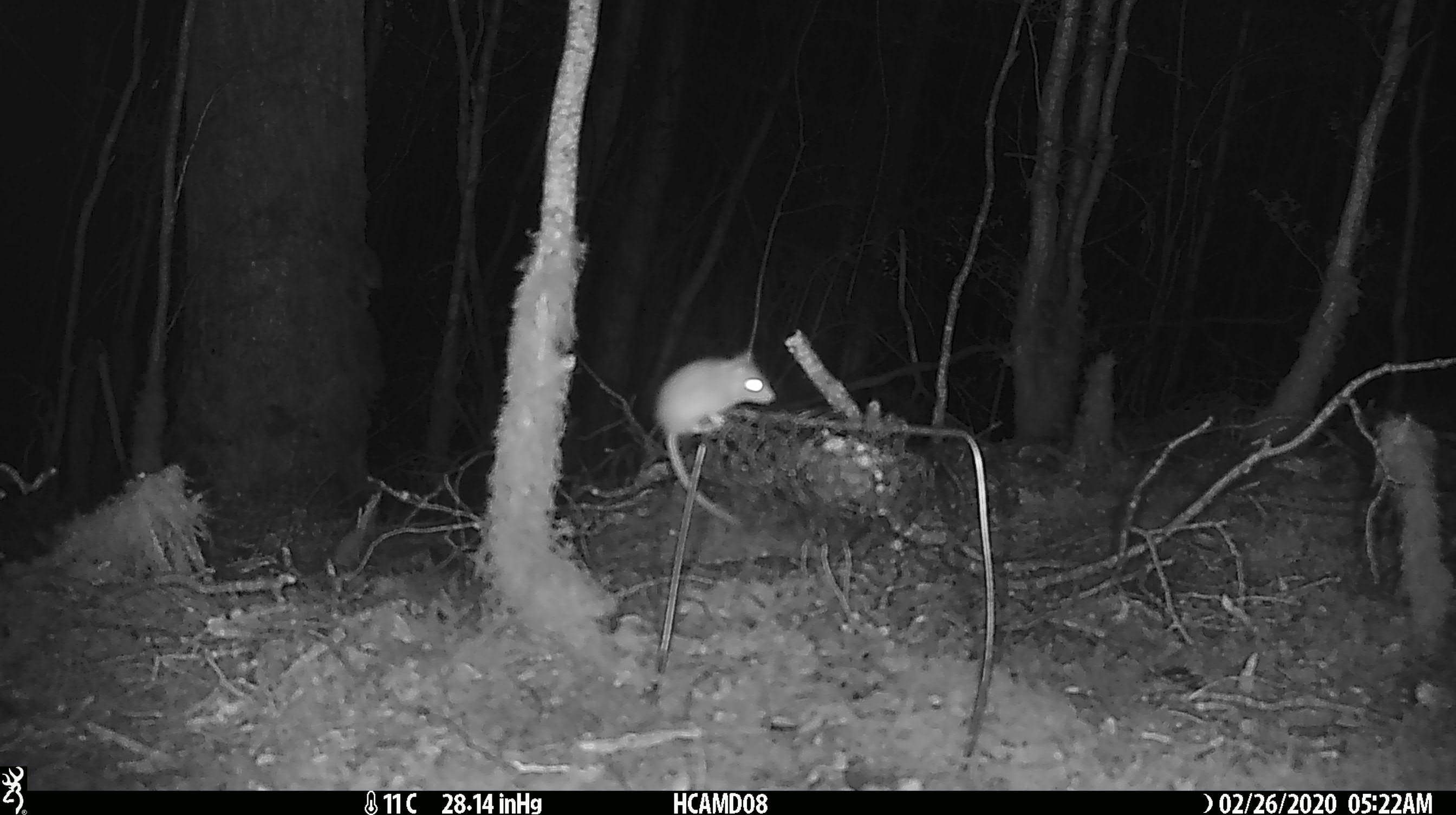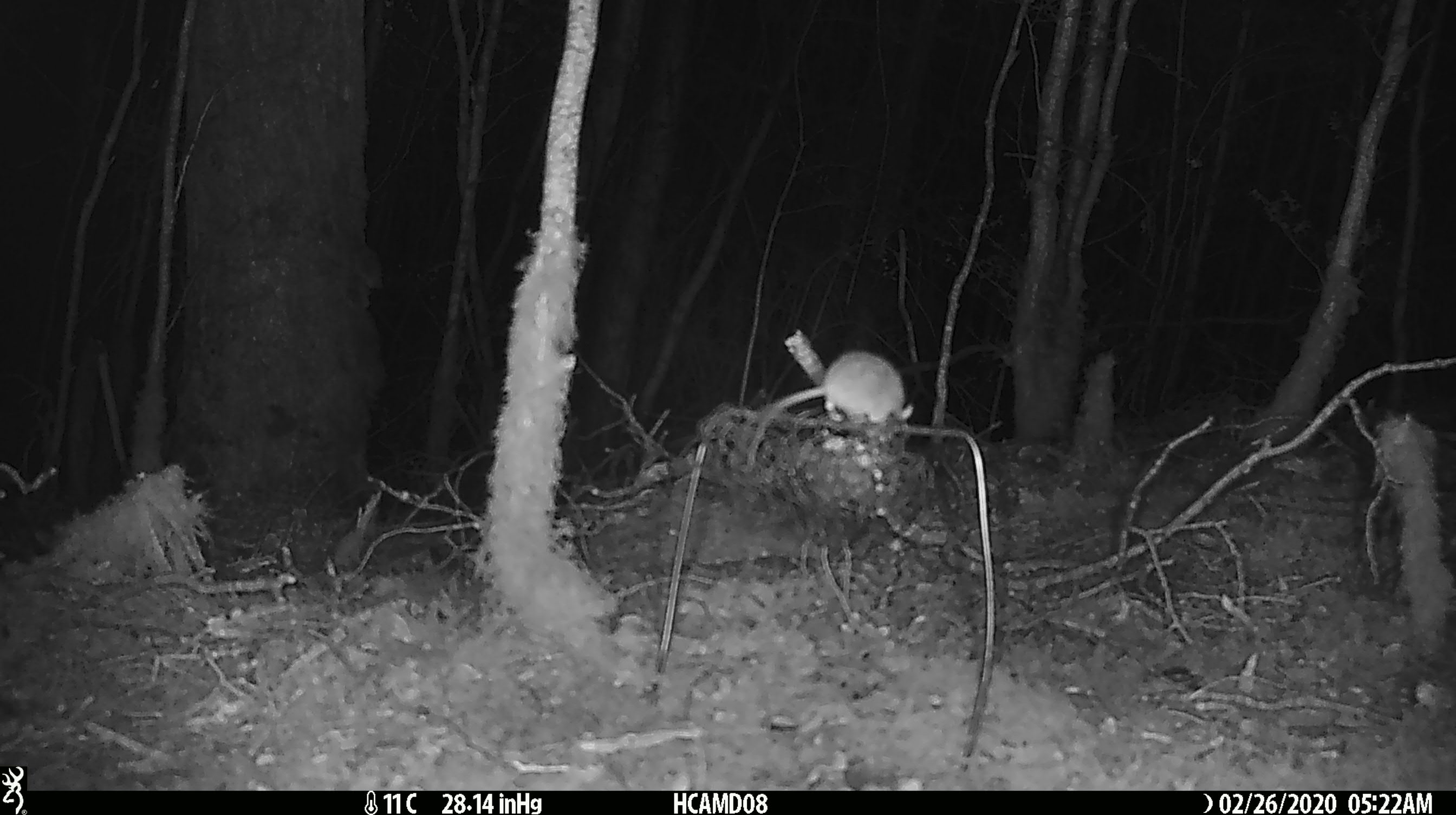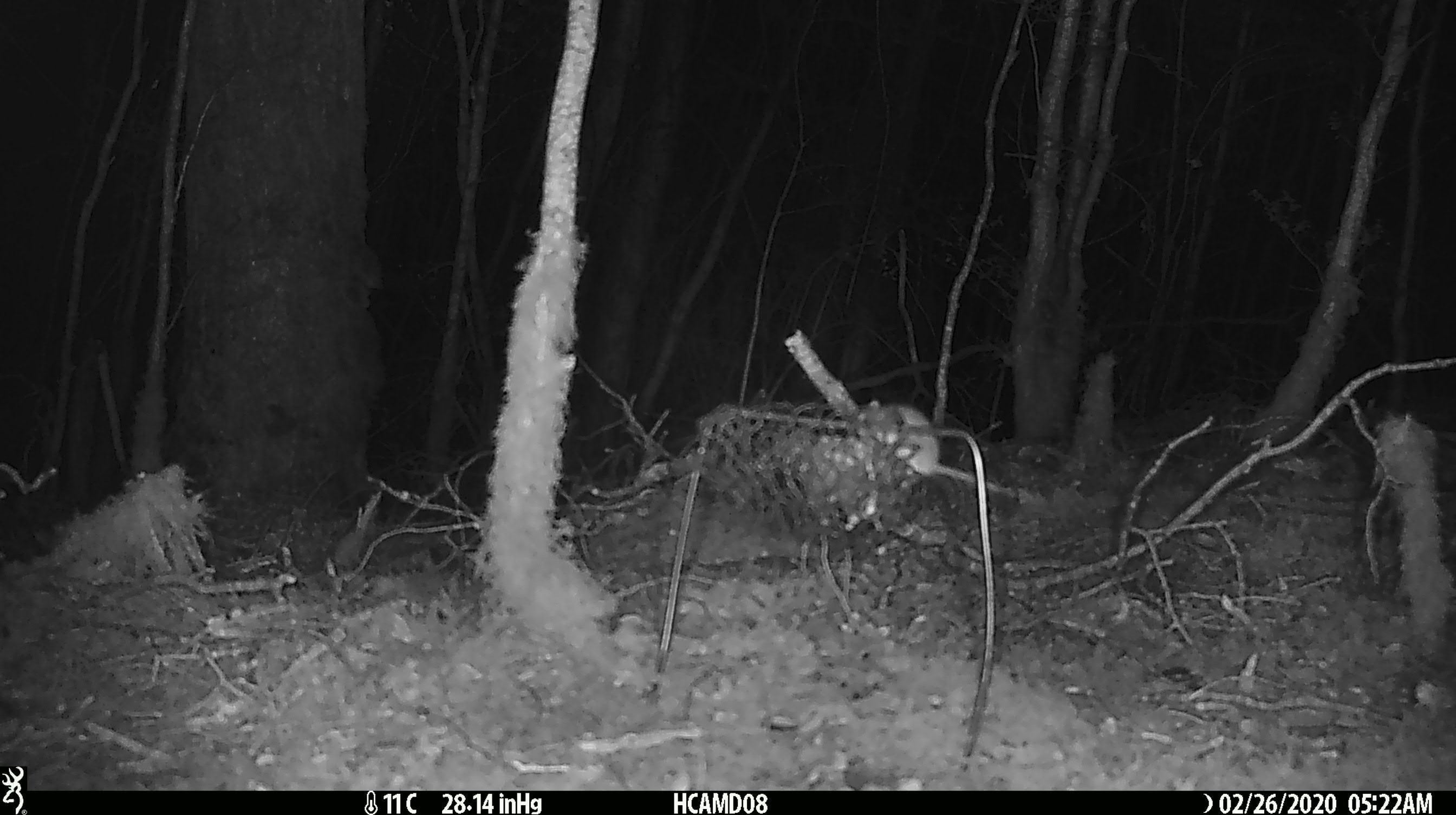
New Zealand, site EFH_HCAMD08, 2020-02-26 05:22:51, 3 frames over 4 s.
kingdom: Animalia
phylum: Chordata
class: Mammalia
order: Rodentia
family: Muridae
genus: Mus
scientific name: Mus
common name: mouse